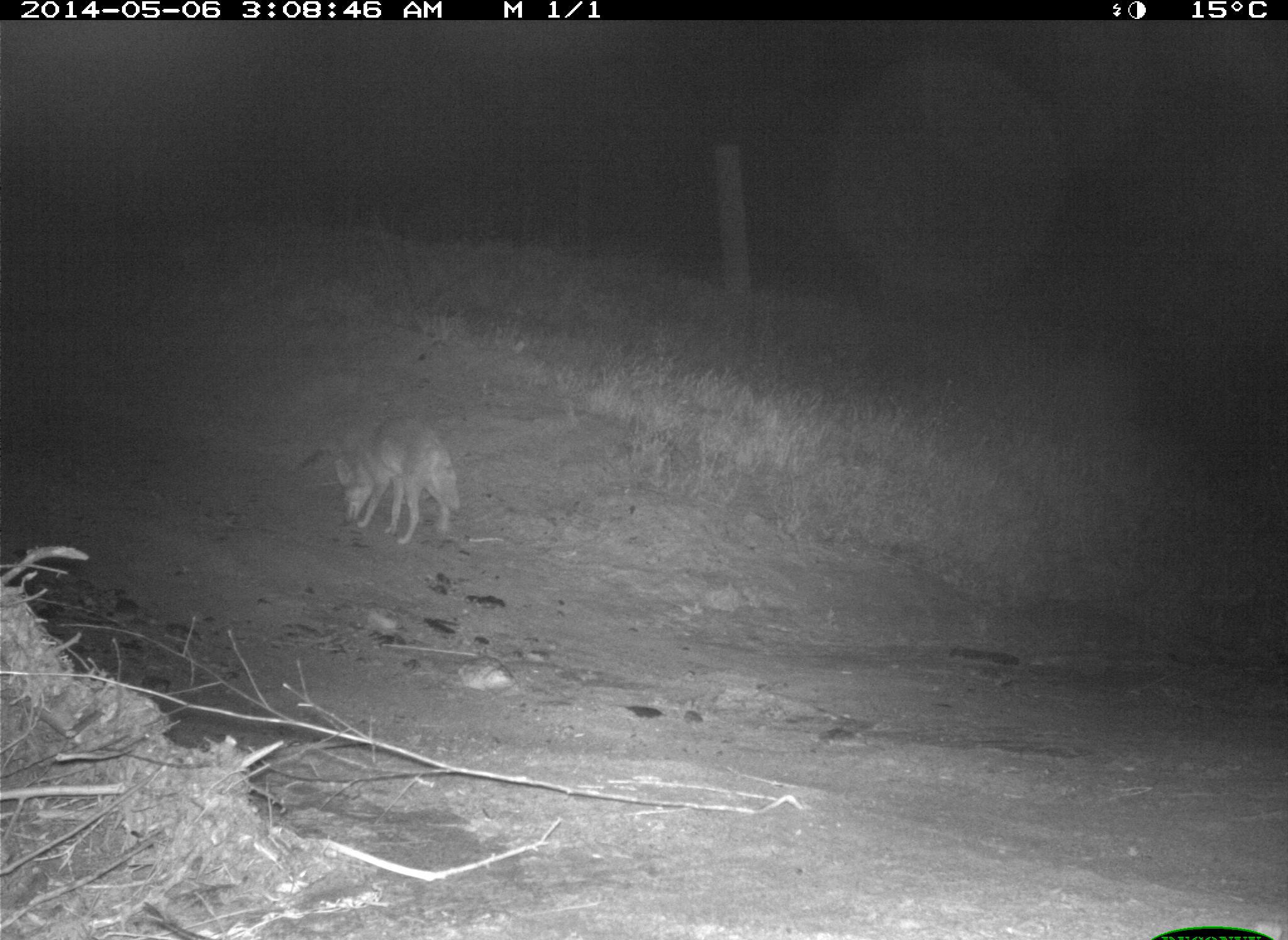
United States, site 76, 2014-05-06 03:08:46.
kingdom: Animalia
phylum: Chordata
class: Mammalia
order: Carnivora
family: Canidae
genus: Canis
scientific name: Canis latrans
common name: coyote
Coyote (Canis latrans).